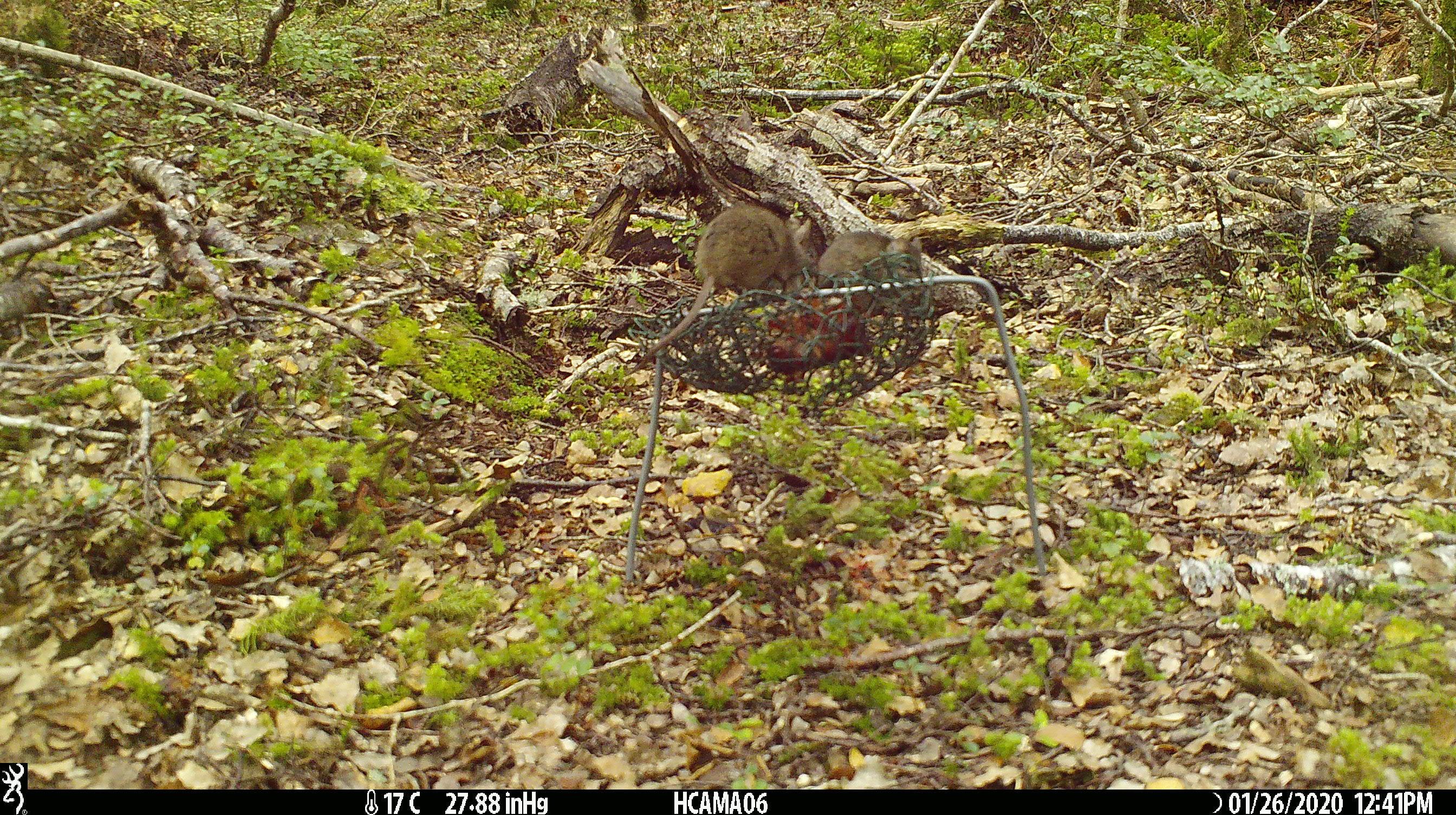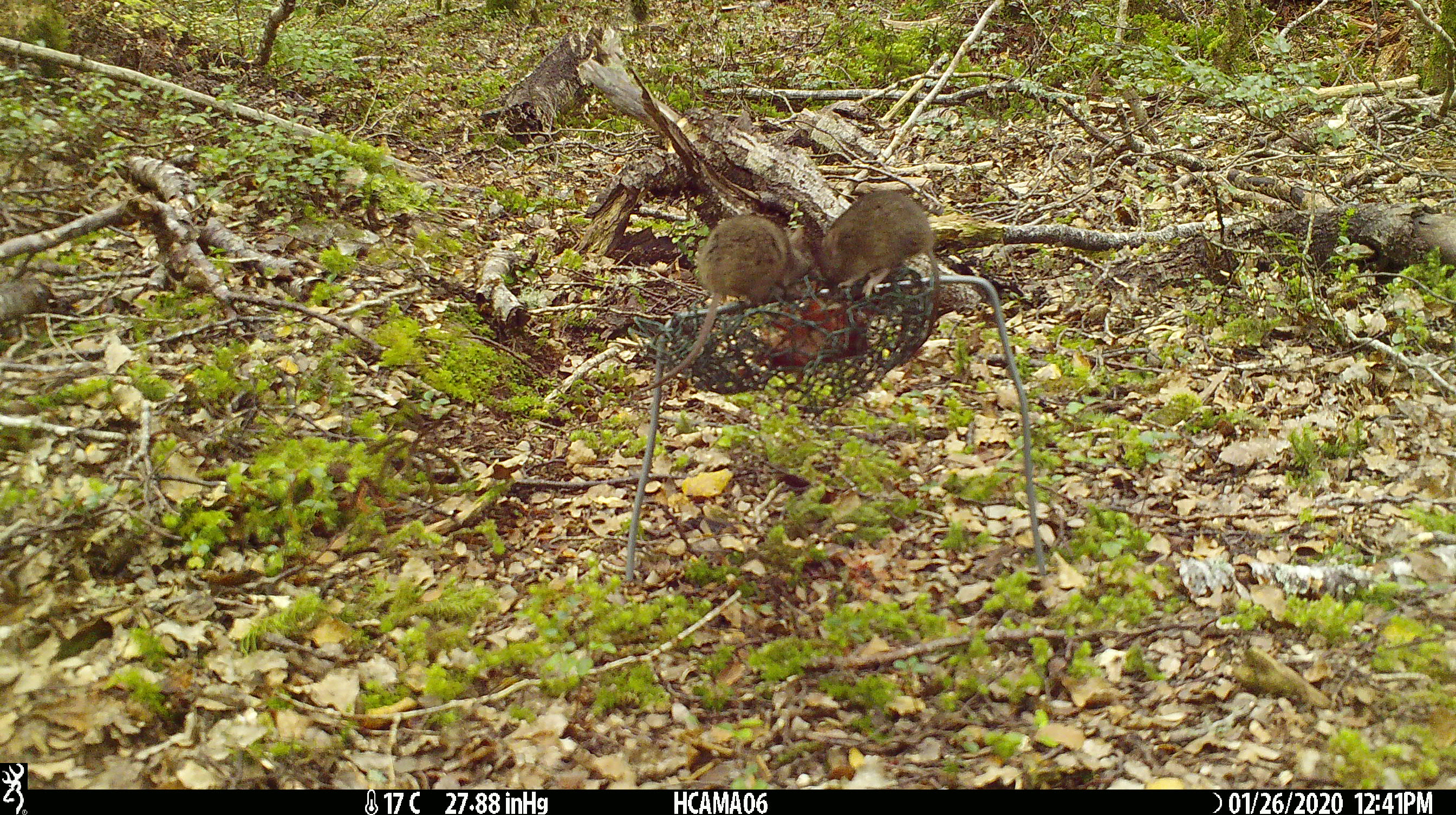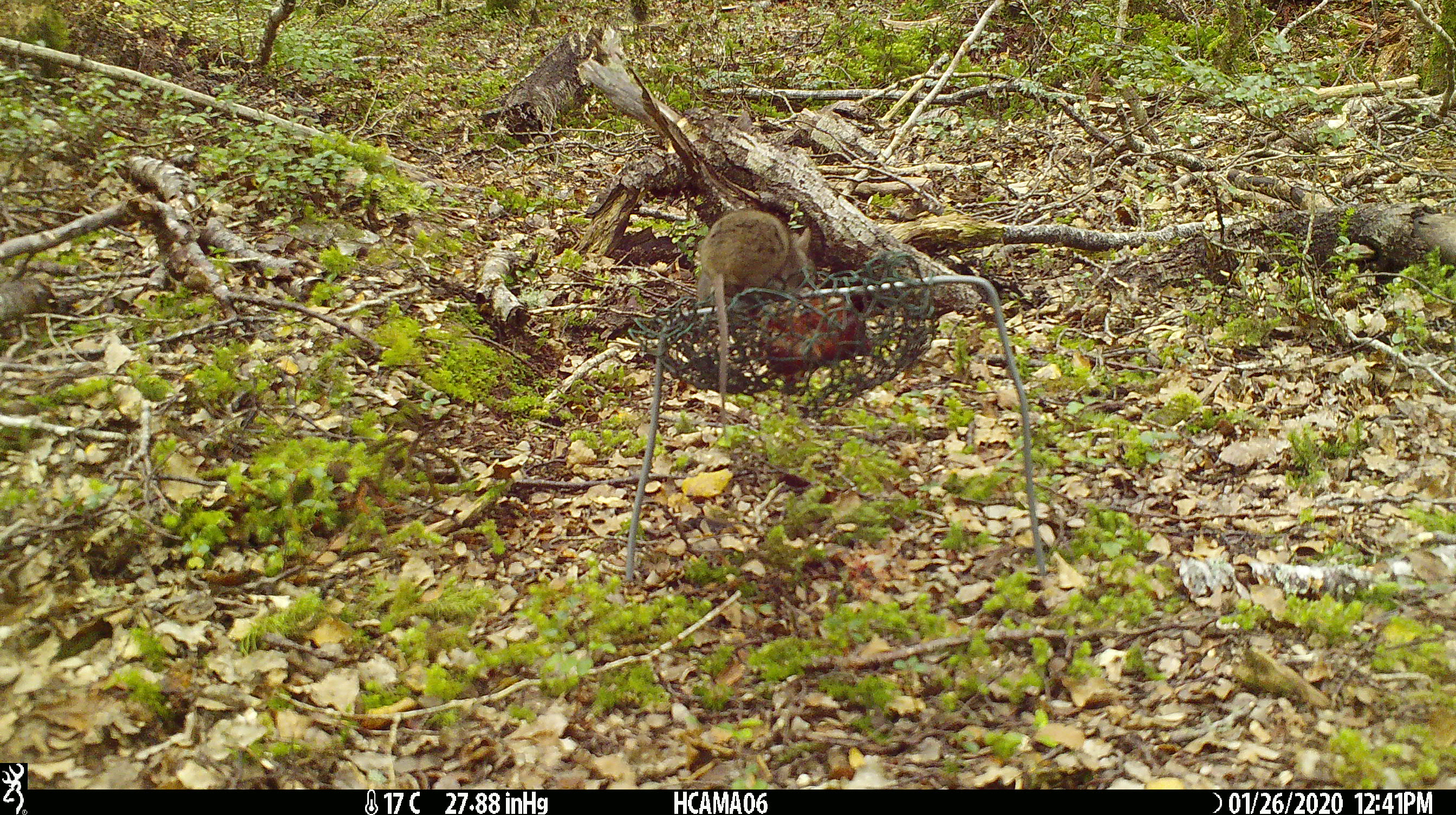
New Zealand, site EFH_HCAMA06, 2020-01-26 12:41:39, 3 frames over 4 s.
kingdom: Animalia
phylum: Chordata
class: Mammalia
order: Rodentia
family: Muridae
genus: Mus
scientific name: Mus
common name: mouse